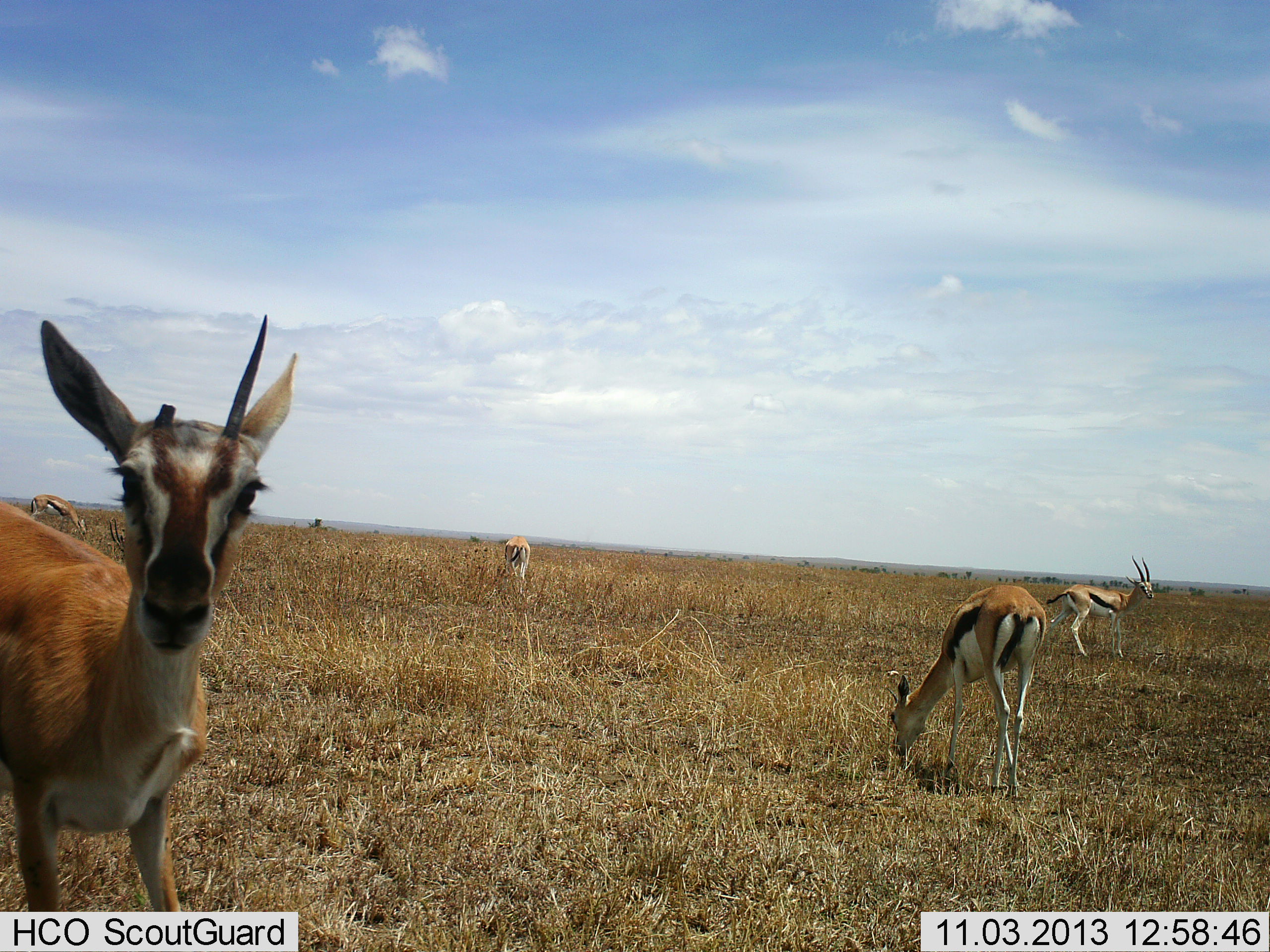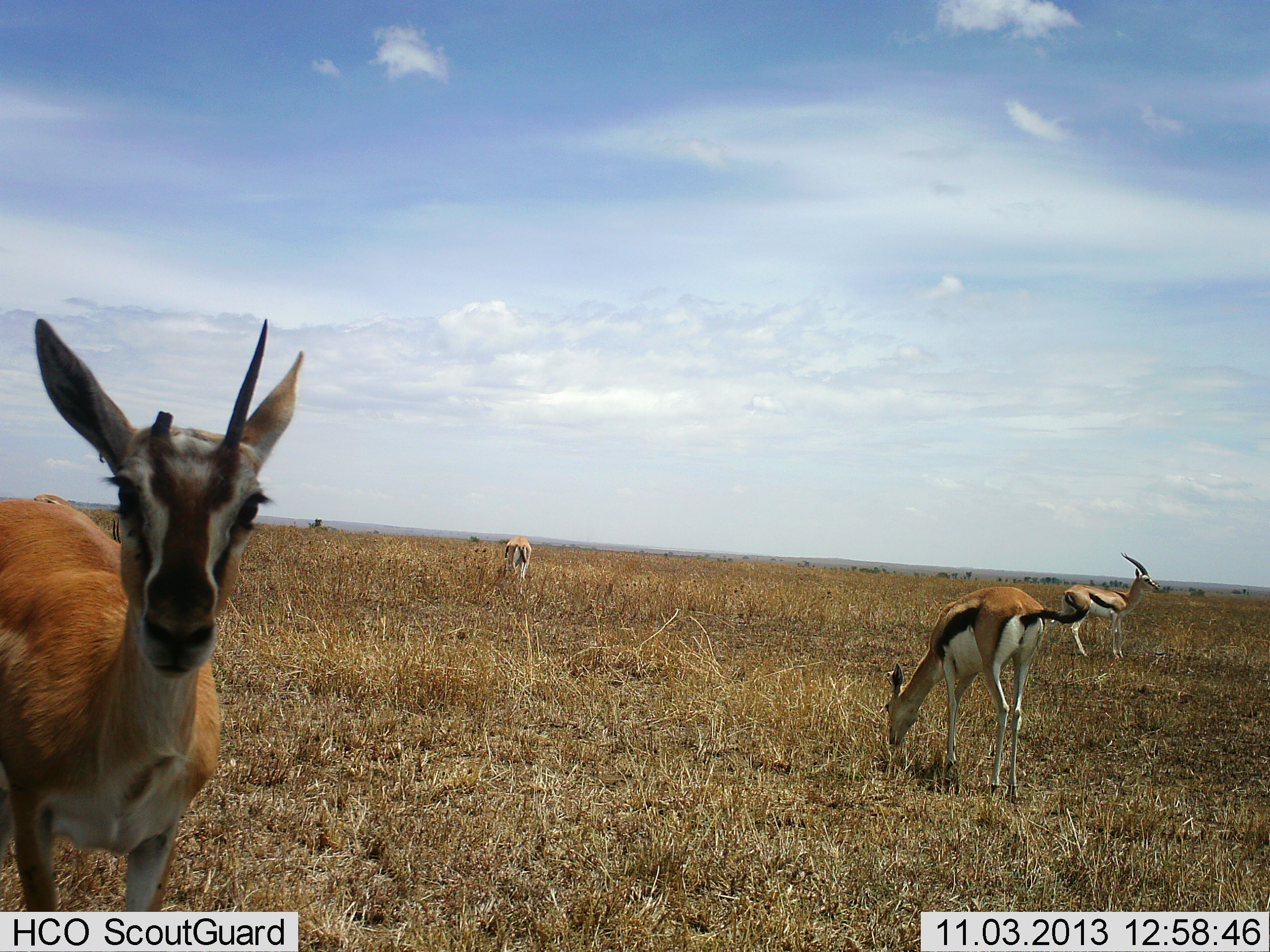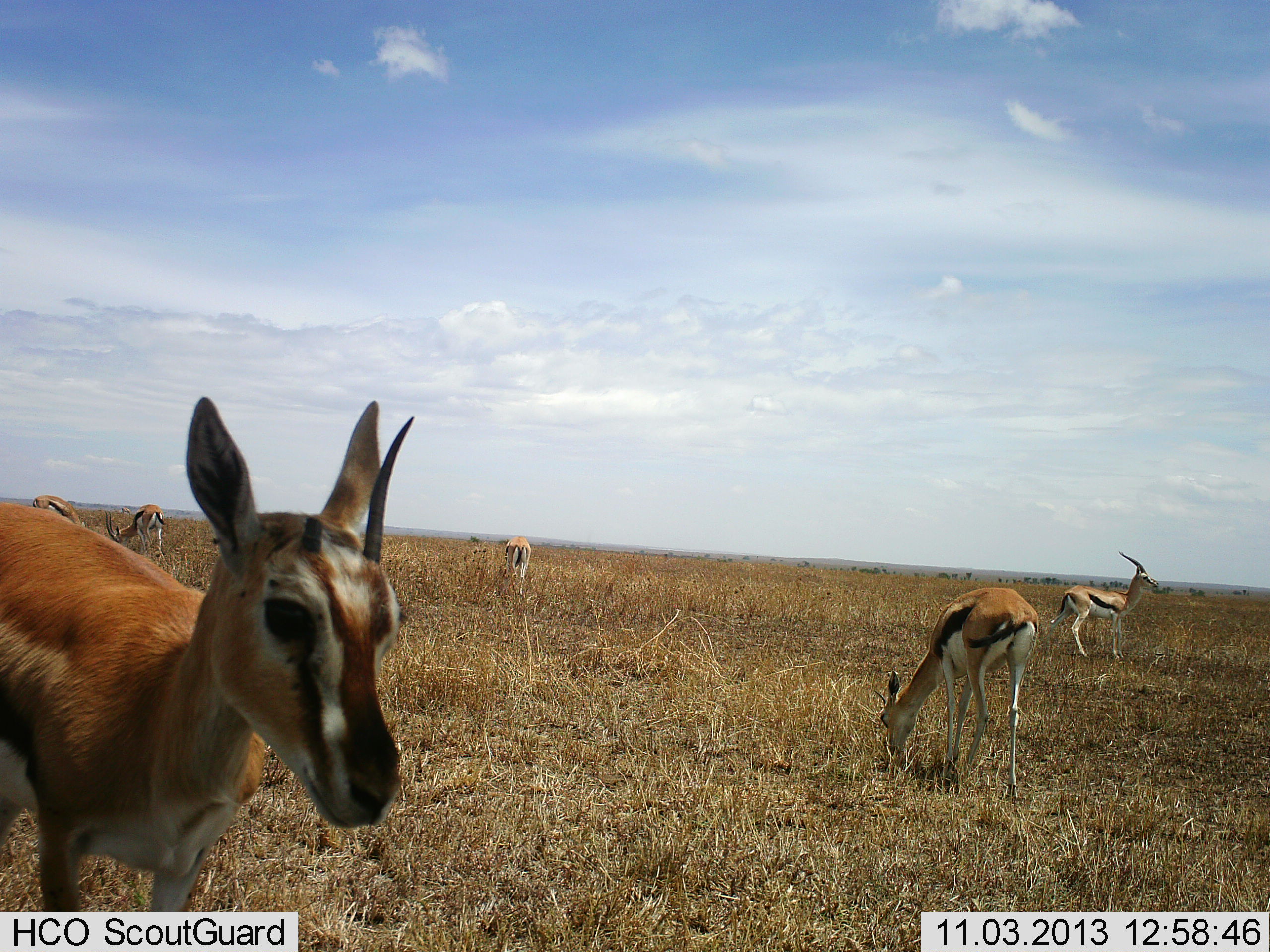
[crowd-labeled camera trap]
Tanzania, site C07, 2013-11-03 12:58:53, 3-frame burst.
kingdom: Animalia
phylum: Chordata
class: Mammalia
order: Artiodactyla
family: Bovidae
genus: Eudorcas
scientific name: Eudorcas thomsonii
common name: thomson's gazelle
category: gazellethomsons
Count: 4.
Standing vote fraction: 90%.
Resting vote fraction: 0%.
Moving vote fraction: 30%.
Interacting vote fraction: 0%.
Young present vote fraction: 0%.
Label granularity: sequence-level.